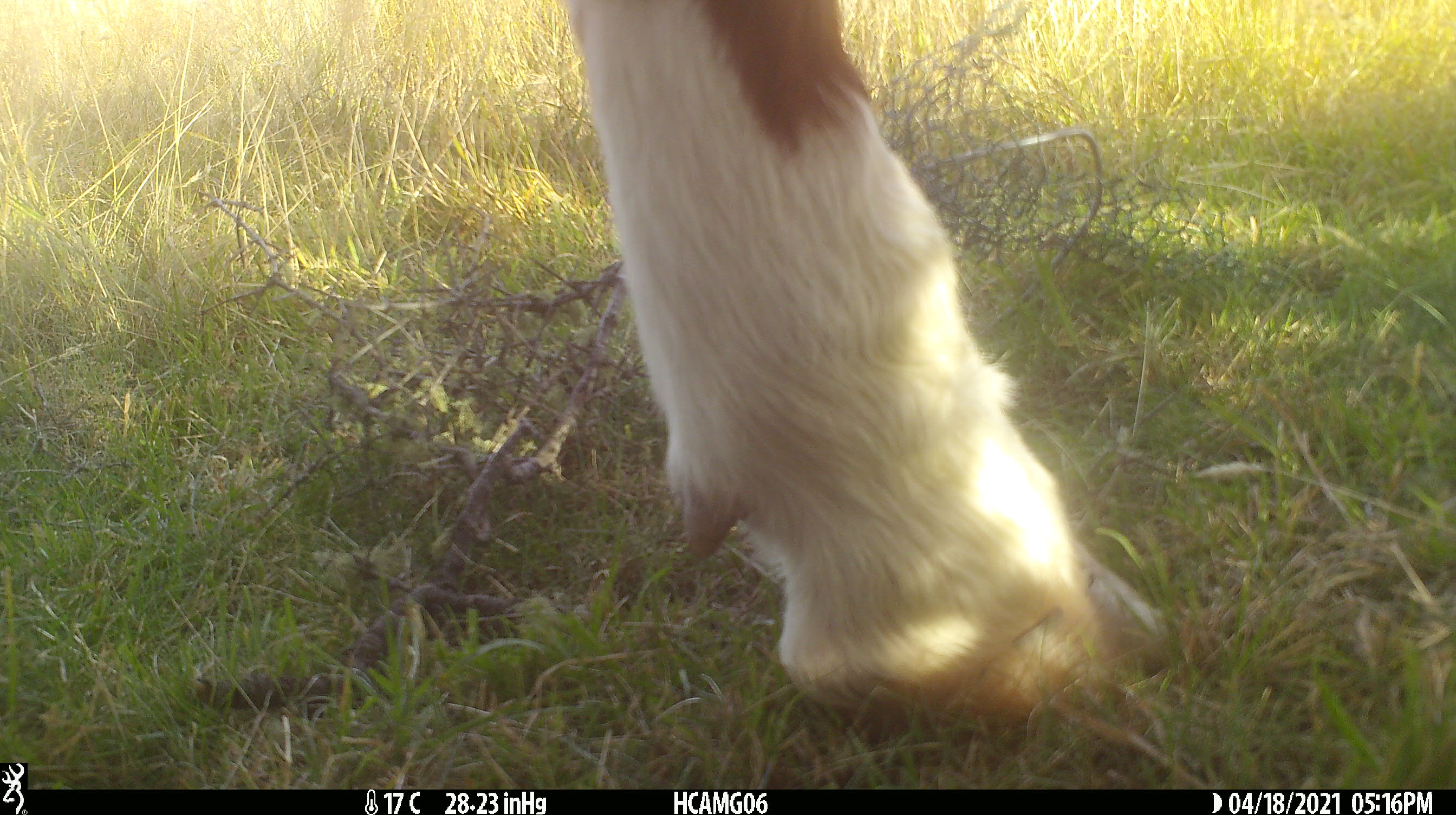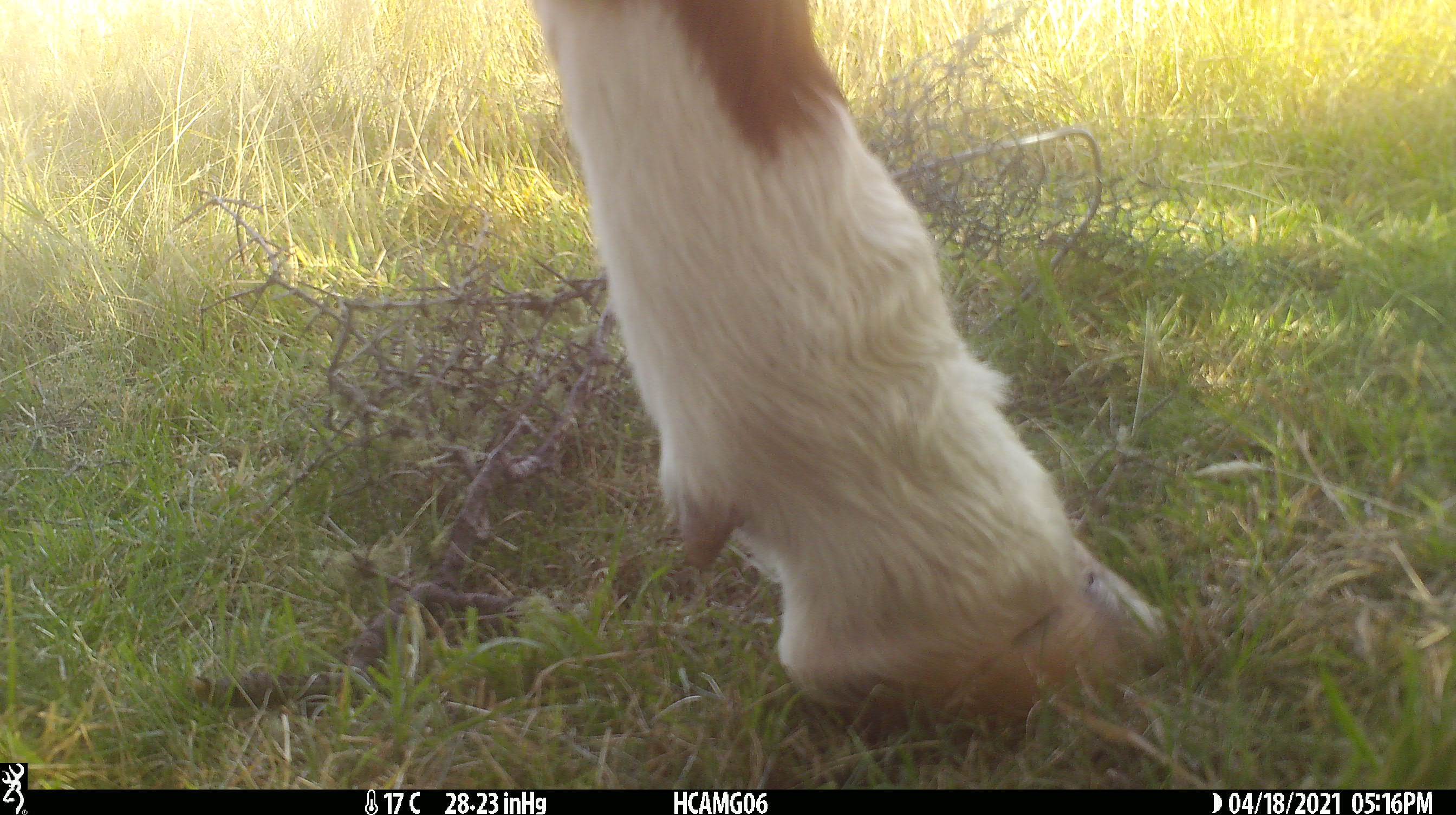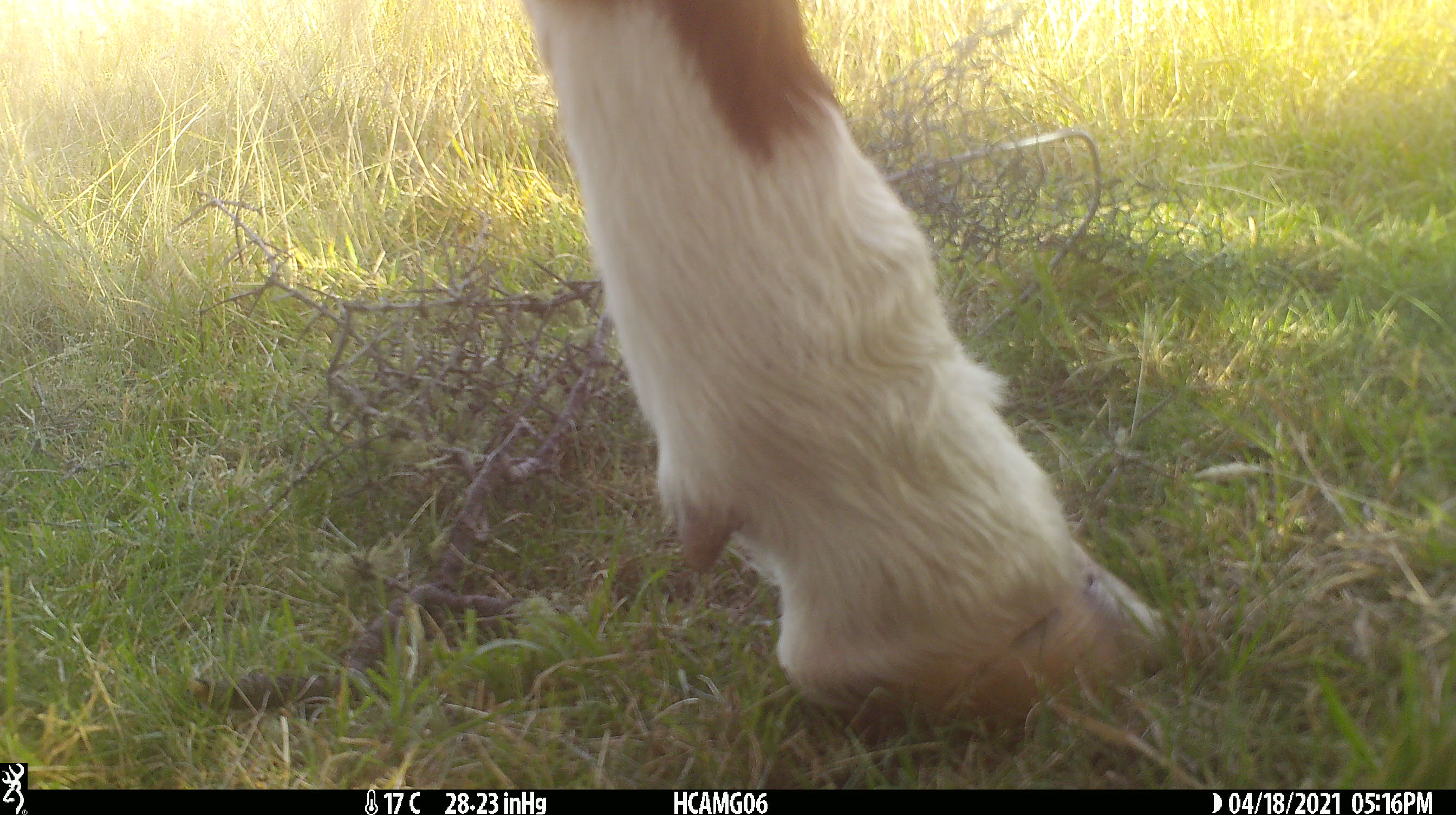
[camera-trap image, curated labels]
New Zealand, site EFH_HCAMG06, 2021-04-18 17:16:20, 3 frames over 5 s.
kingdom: Animalia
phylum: Chordata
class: Mammalia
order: Artiodactyla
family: Bovidae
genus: Bos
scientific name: Bos taurus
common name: domestic cow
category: cow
Cow (domestic cow) (Bos taurus).